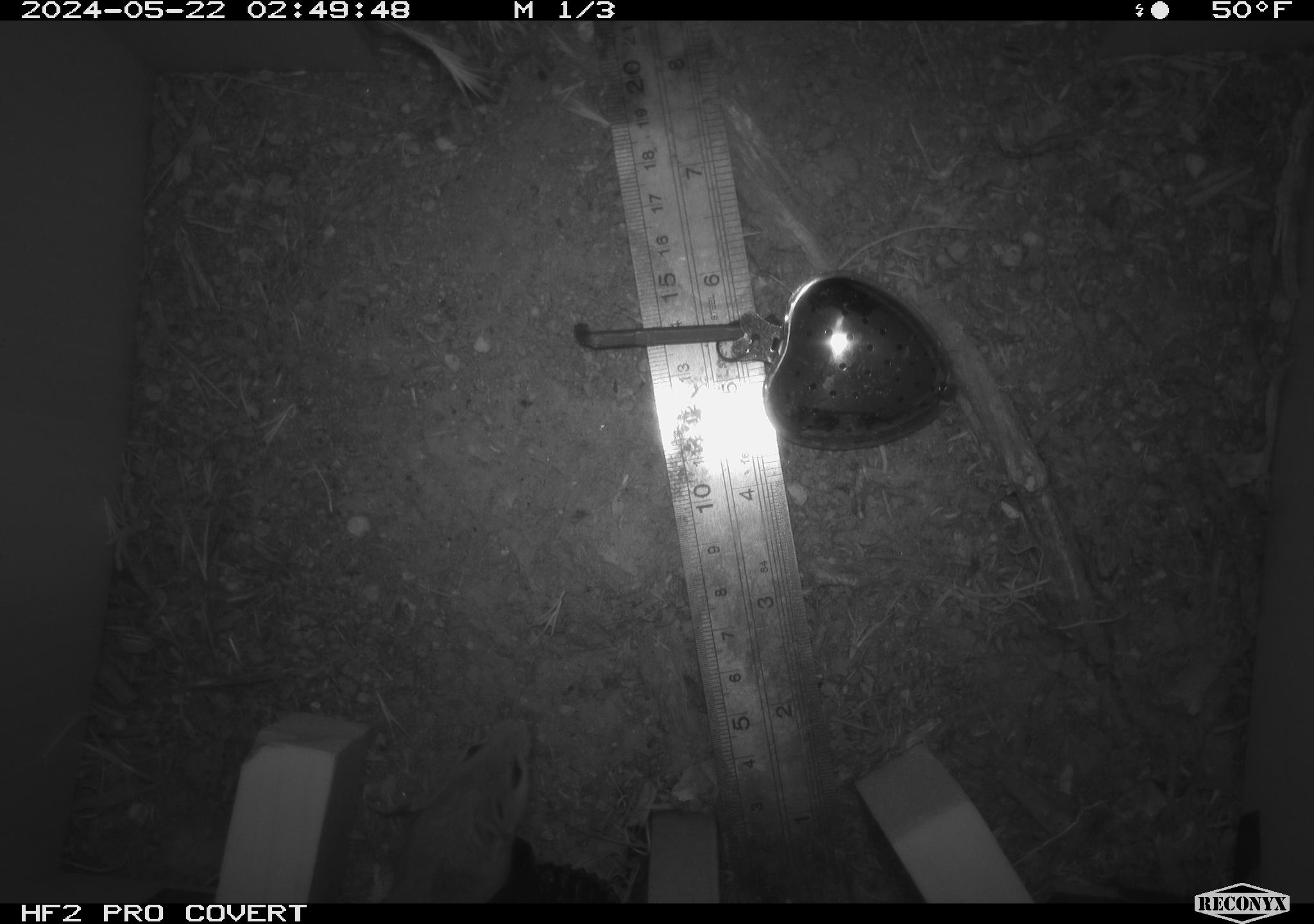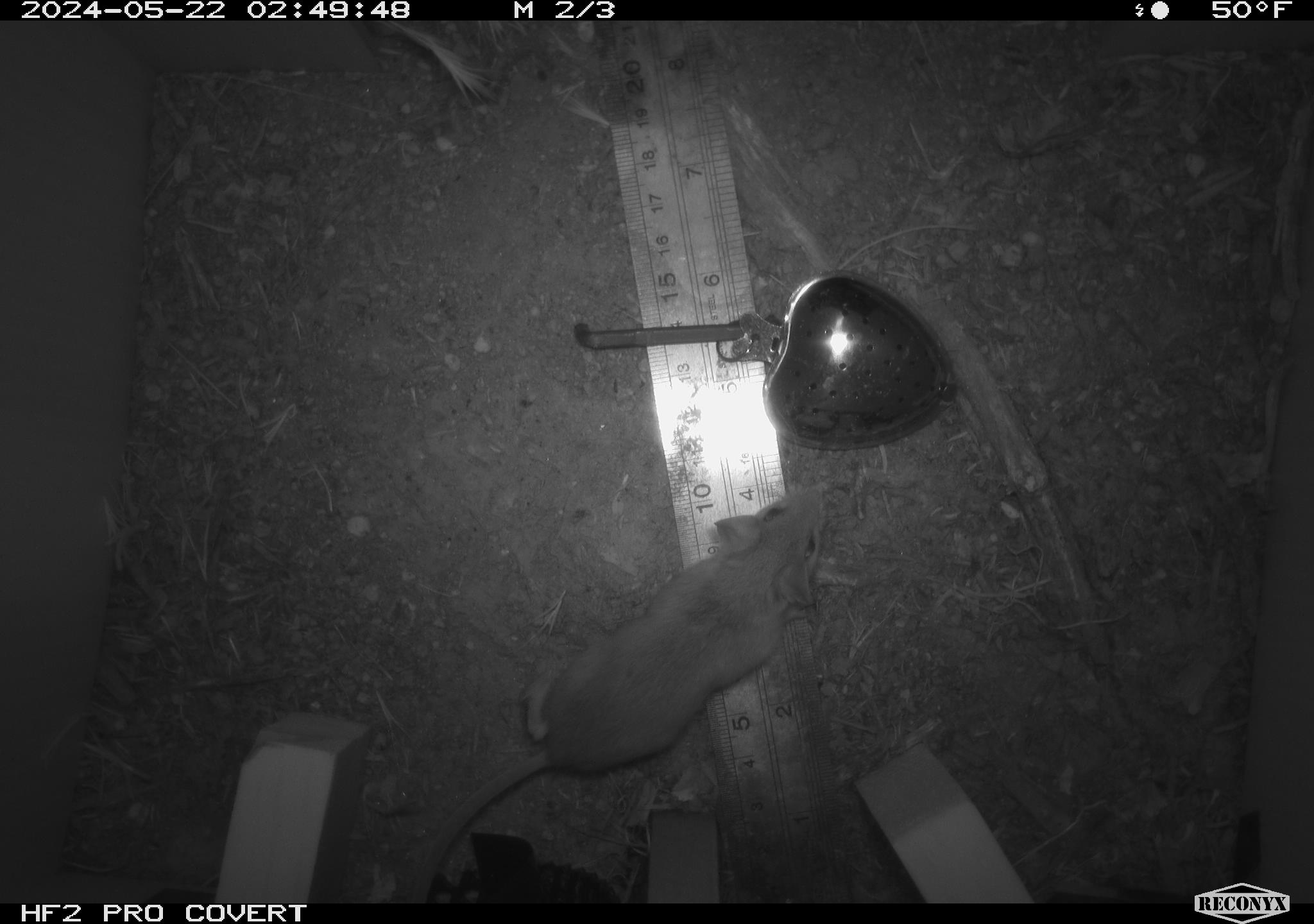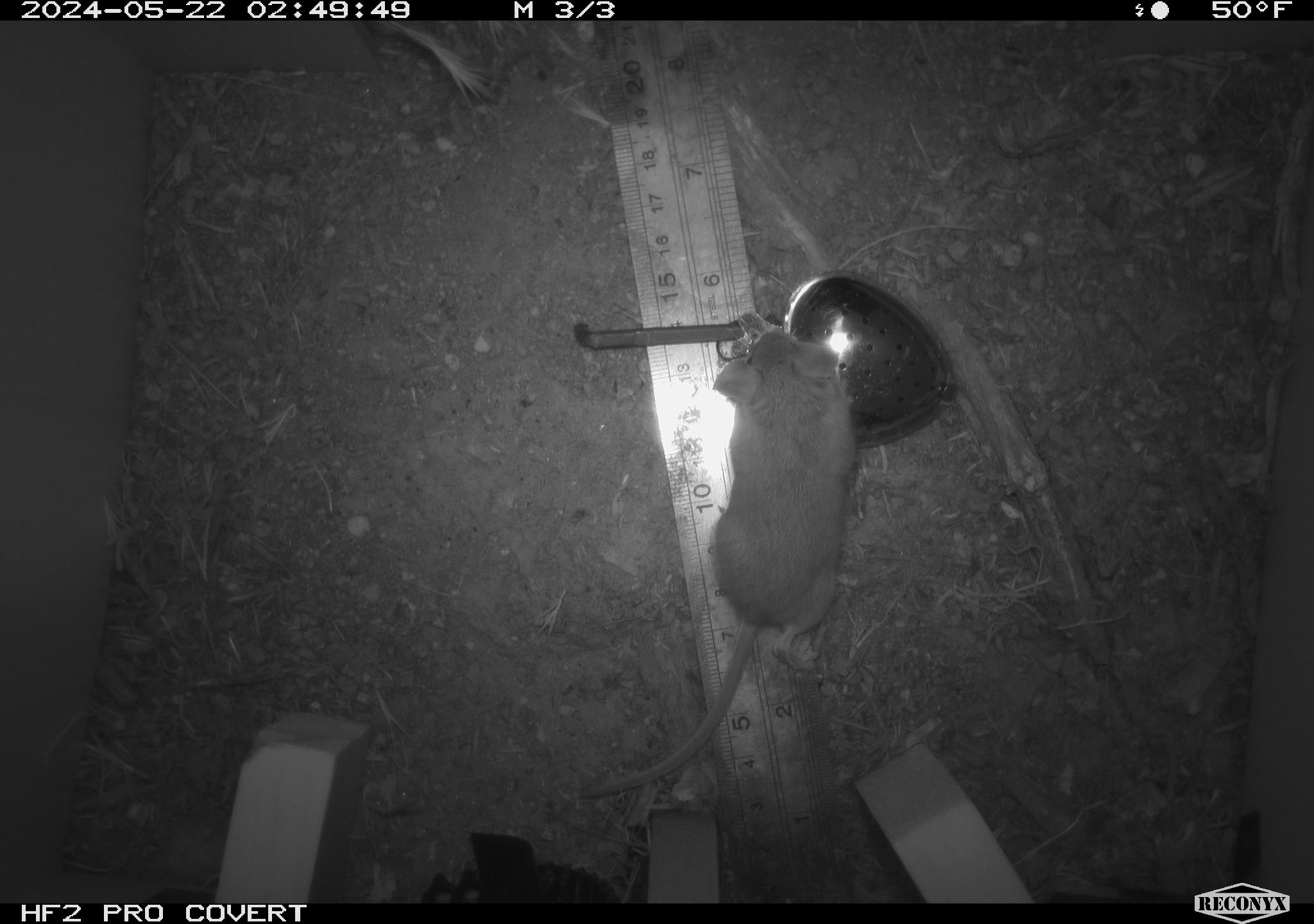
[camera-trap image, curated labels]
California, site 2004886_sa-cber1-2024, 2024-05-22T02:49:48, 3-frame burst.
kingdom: Animalia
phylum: Chordata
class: Mammalia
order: Rodentia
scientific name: Rodentia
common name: mouse species